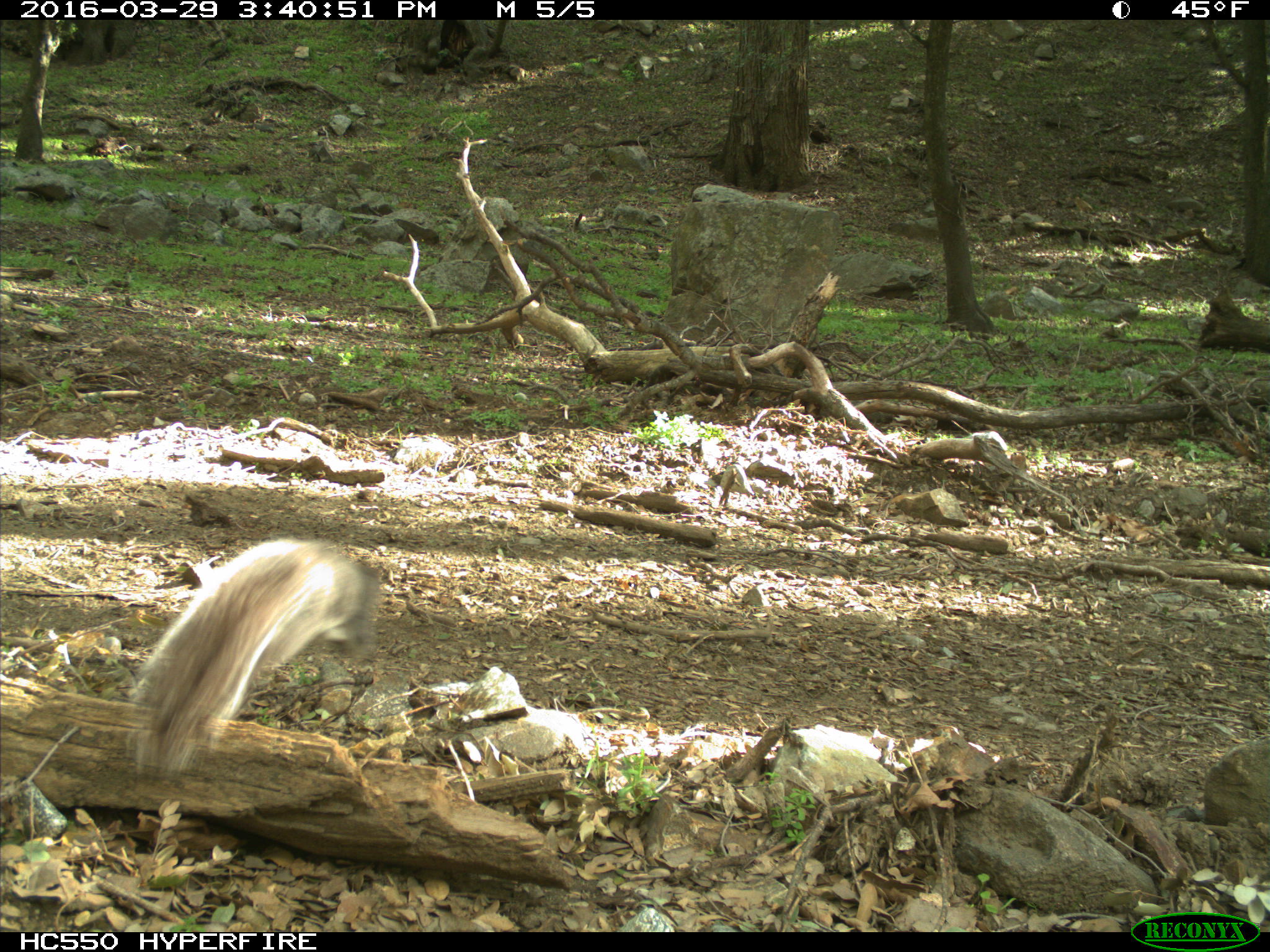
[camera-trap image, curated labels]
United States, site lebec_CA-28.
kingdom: Animalia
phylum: Chordata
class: Mammalia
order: Rodentia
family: Sciuridae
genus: Sciurus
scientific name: Sciurus carolinensis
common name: eastern gray squirrel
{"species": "Sciurus carolinensis (eastern gray squirrel)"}